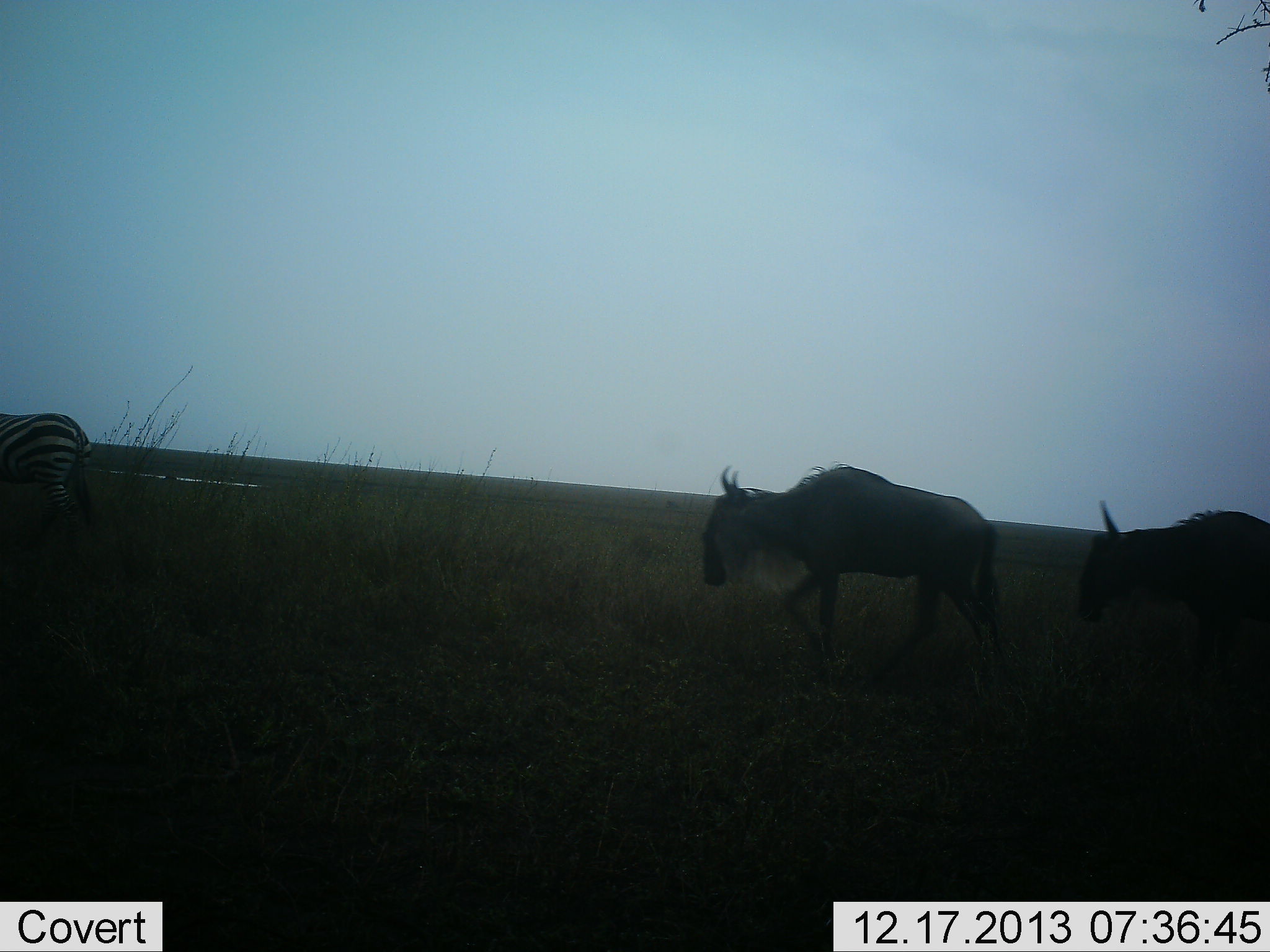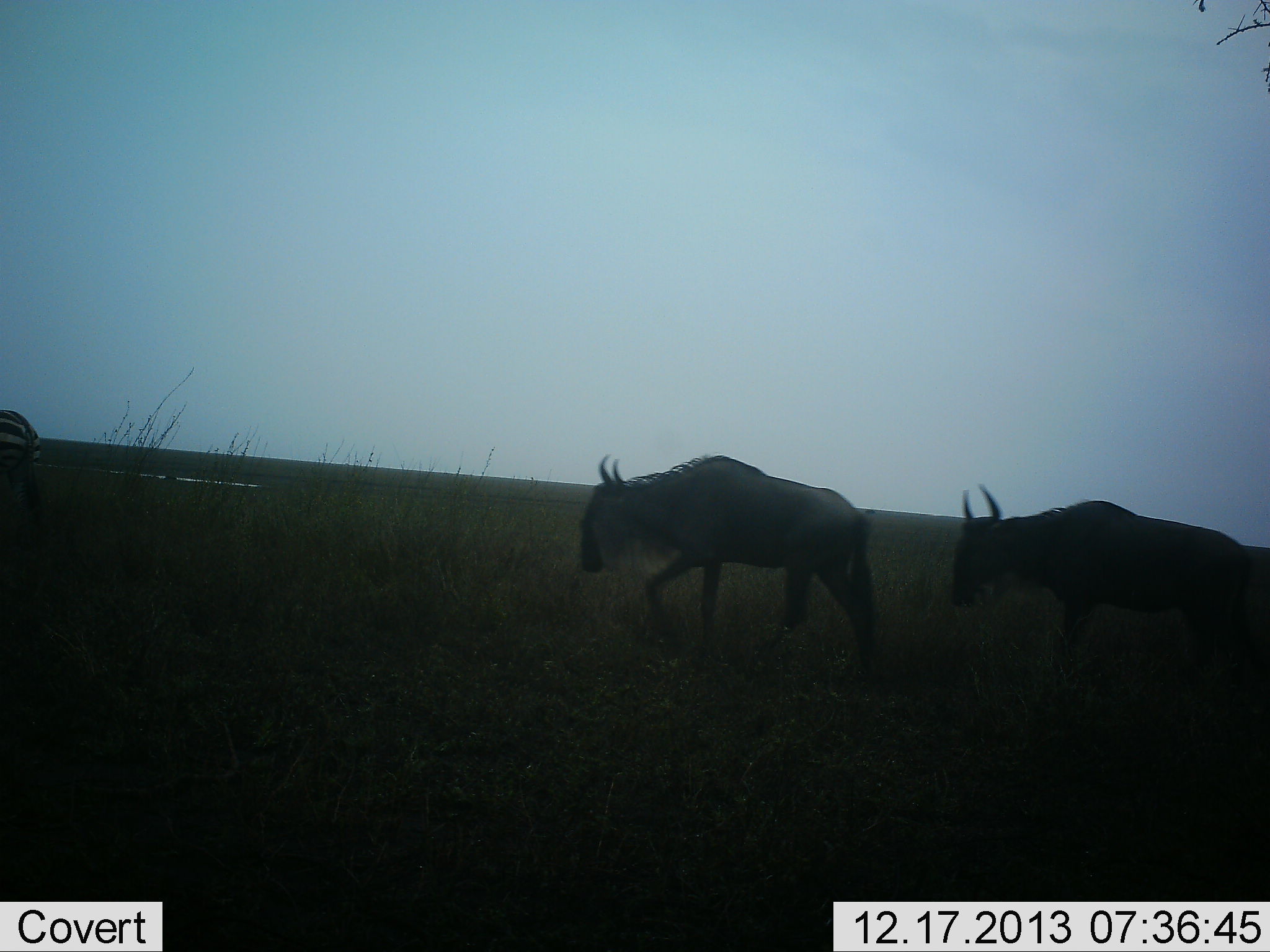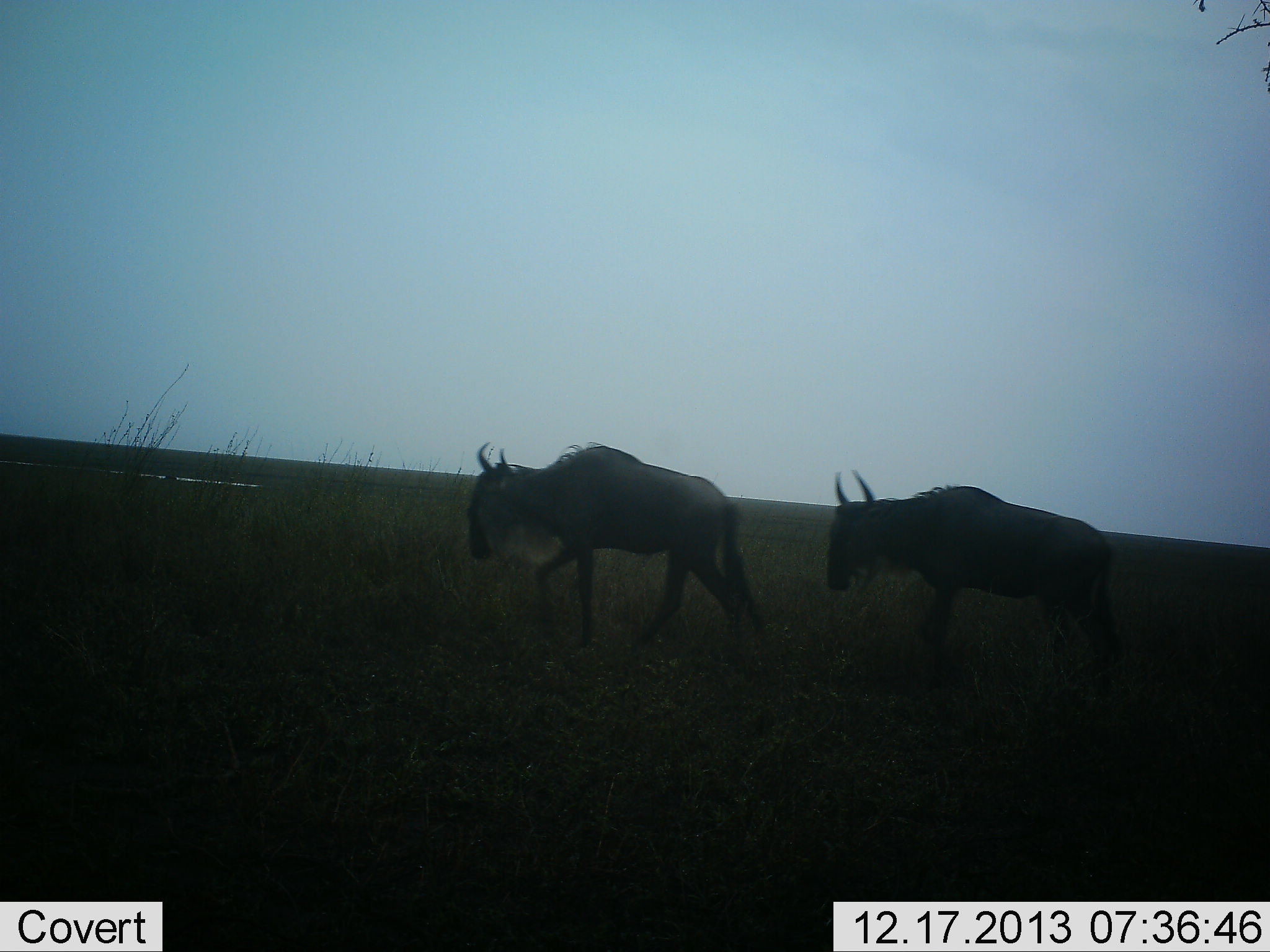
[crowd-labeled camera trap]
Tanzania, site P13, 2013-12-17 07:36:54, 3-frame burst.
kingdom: Animalia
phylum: Chordata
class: Mammalia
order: Artiodactyla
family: Bovidae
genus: Connochaetes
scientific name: Connochaetes taurinus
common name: blue wildebeest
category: wildebeest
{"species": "wildebeest (blue wildebeest) (Connochaetes taurinus)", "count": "2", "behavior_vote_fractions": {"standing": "0%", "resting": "0%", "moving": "100%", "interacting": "0%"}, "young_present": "0%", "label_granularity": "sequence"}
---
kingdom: Animalia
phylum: Chordata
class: Mammalia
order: Perissodactyla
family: Equidae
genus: Equus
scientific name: Equus quagga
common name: plains zebra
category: zebra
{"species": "zebra (plains zebra) (Equus quagga)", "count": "1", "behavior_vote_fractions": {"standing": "10%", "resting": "0%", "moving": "90%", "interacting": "0%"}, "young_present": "0%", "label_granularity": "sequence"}